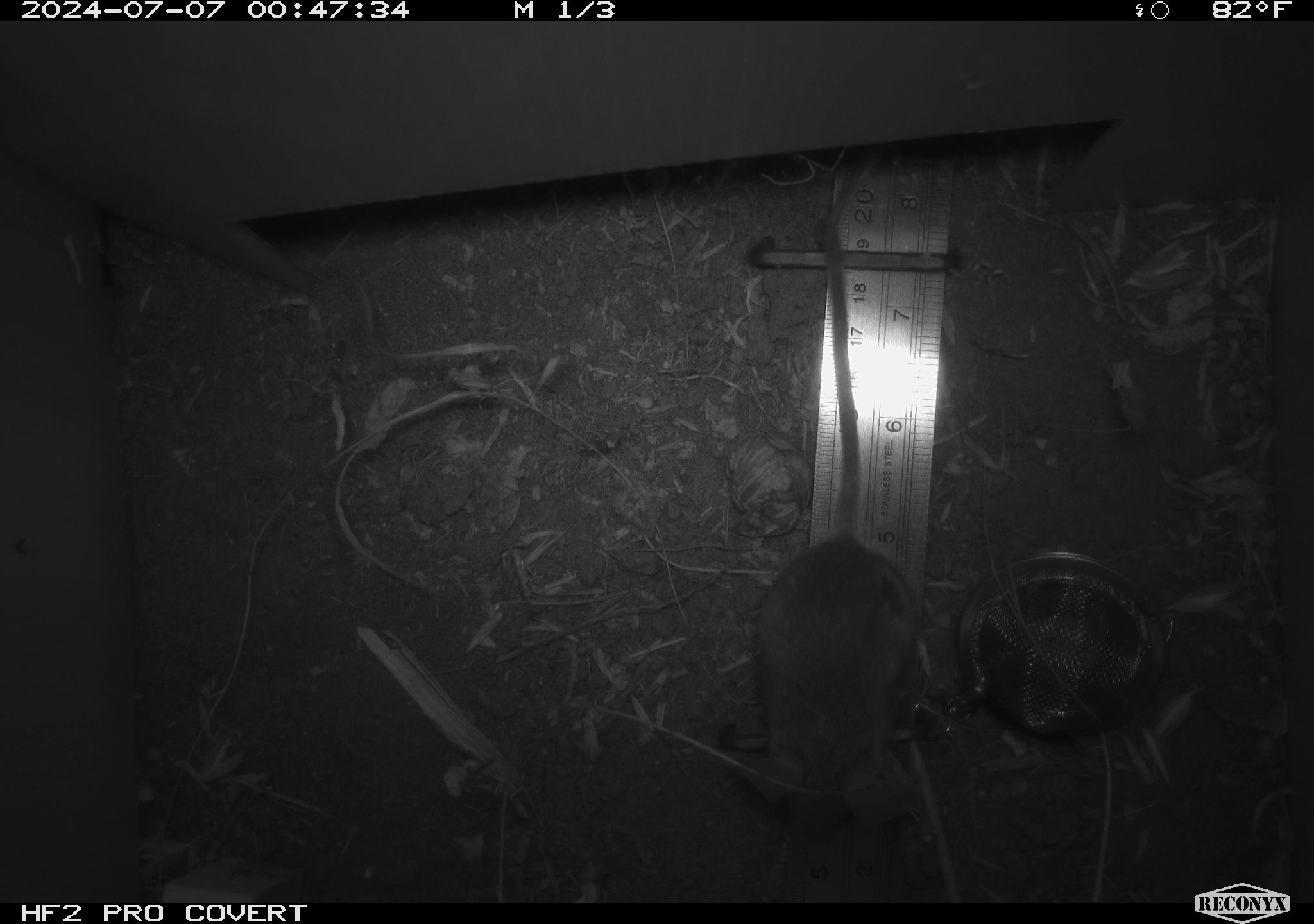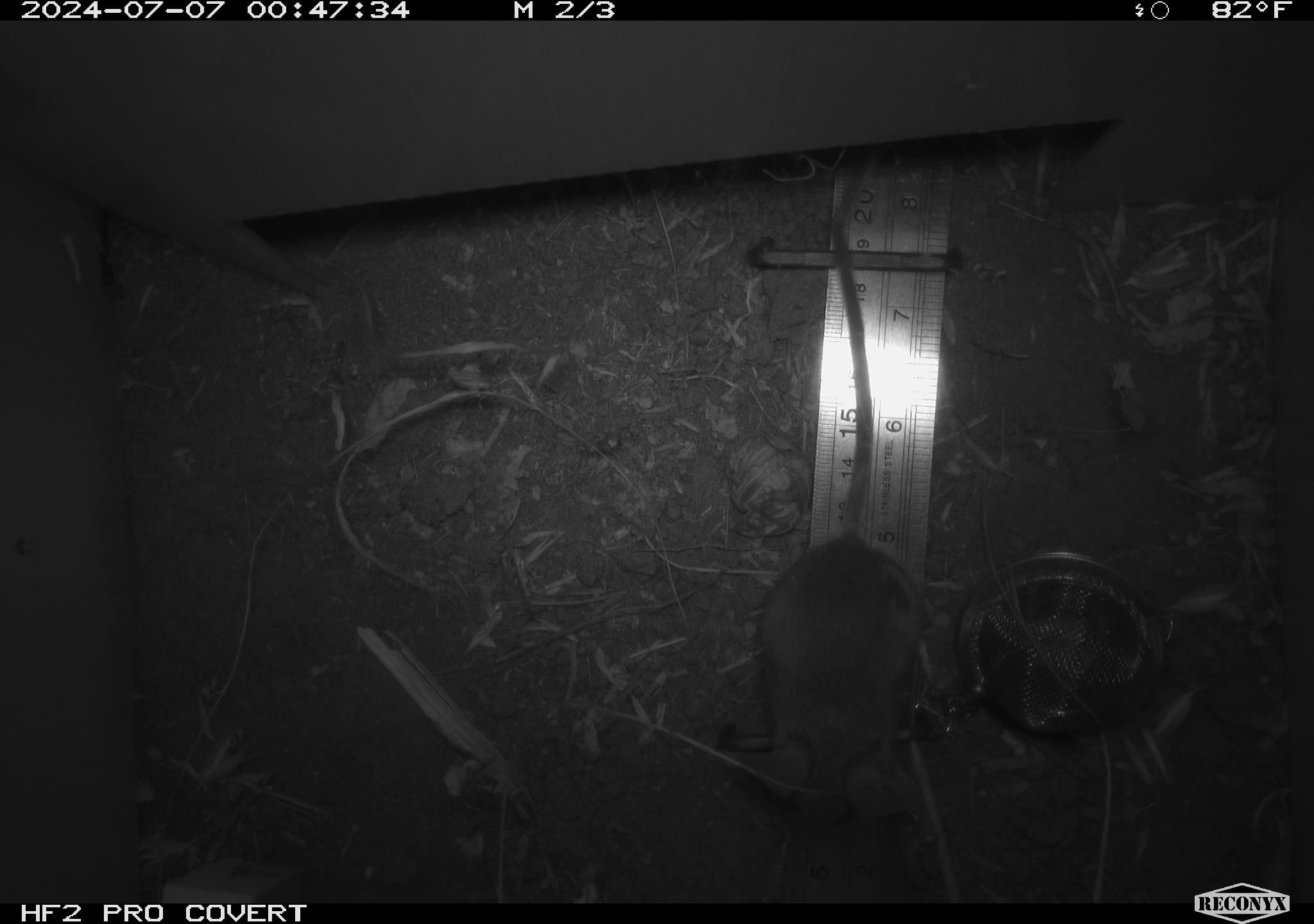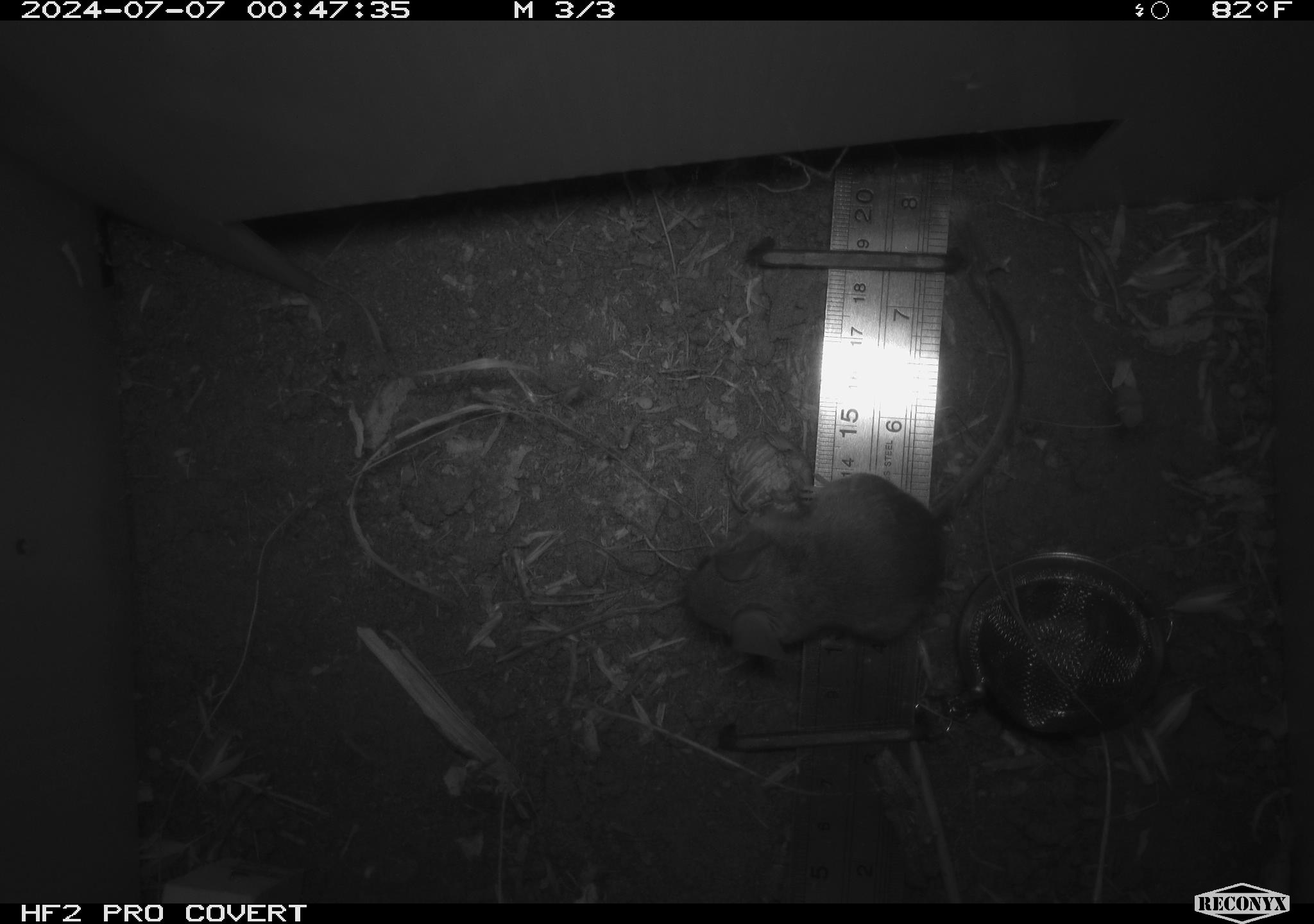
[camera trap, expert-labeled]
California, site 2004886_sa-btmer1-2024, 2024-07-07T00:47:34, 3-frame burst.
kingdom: Animalia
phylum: Chordata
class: Mammalia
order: Rodentia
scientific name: Rodentia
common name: mouse species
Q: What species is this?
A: Mouse species (Rodentia).